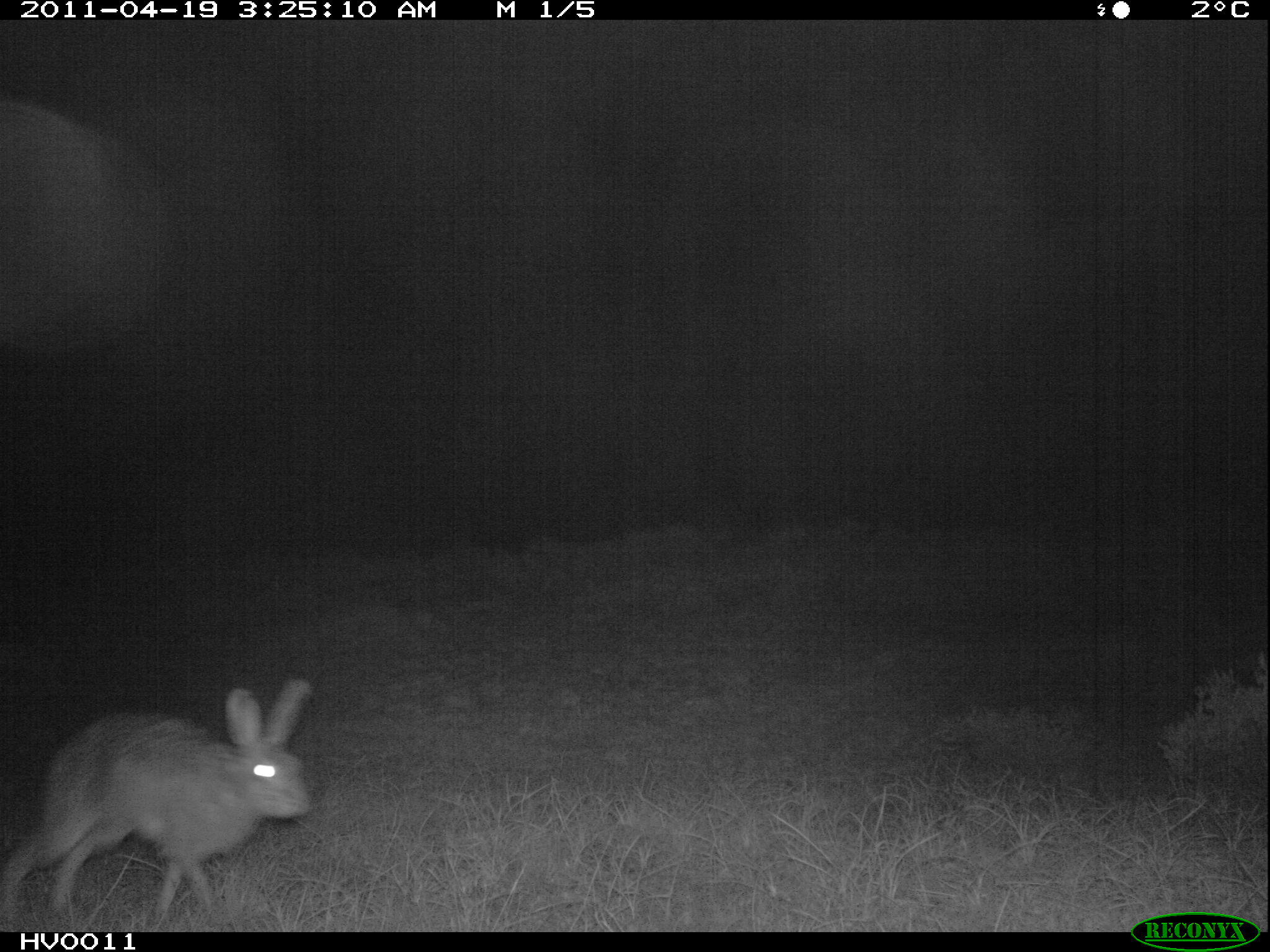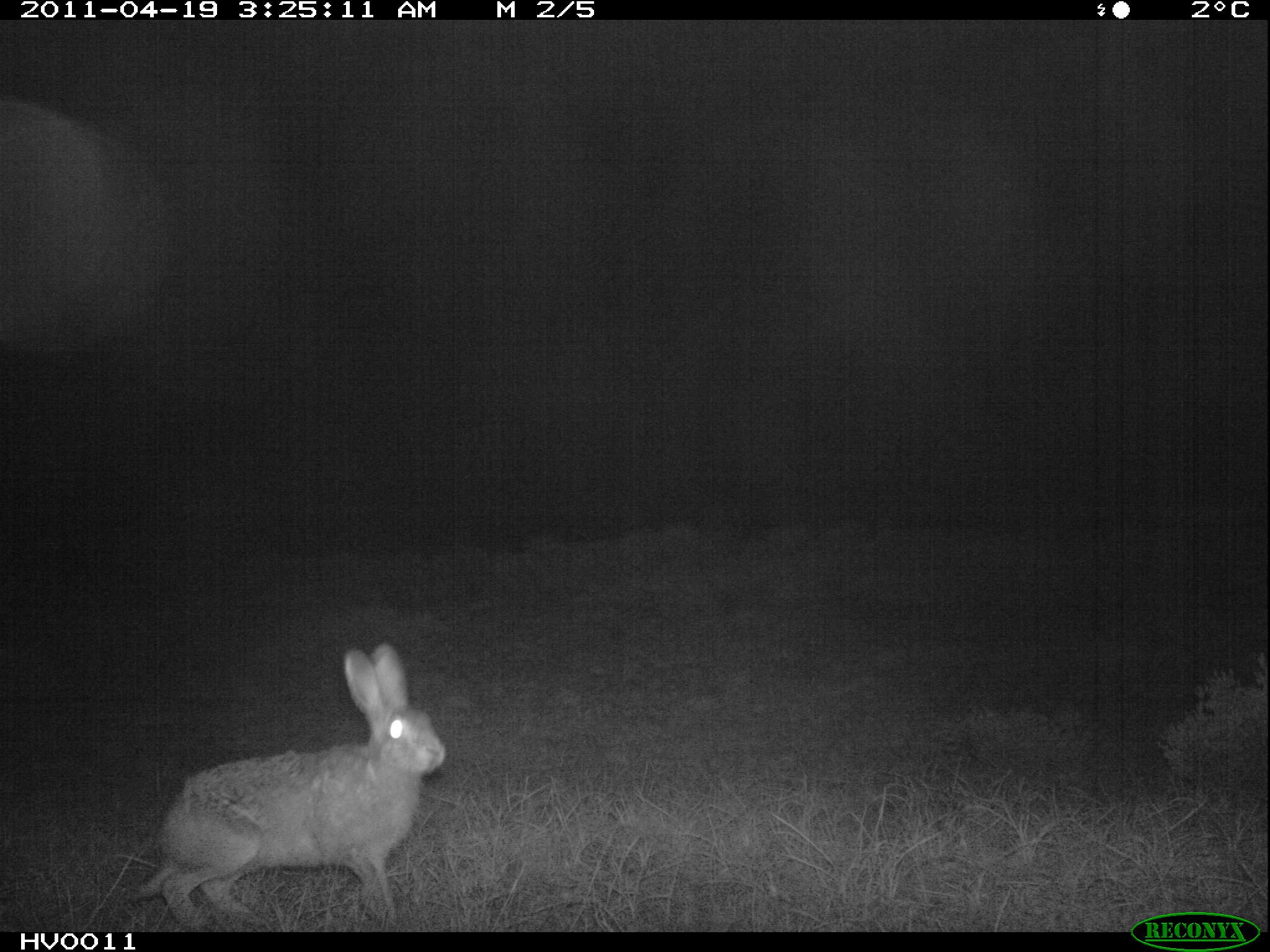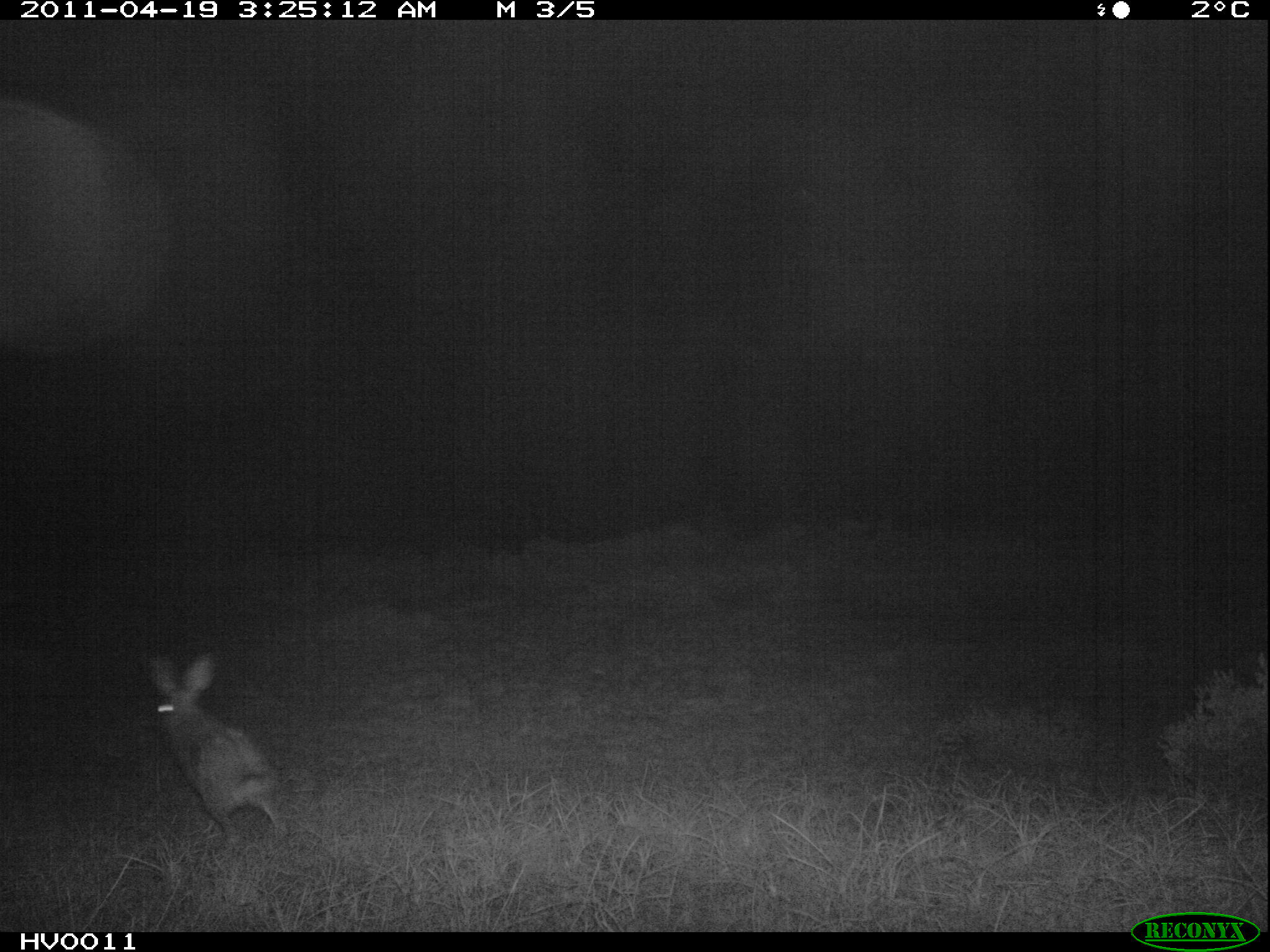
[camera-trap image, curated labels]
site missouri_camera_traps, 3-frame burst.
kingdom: Animalia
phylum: Chordata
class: Mammalia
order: Lagomorpha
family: Leporidae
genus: Lepus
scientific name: Lepus europaeus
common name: european hare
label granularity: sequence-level